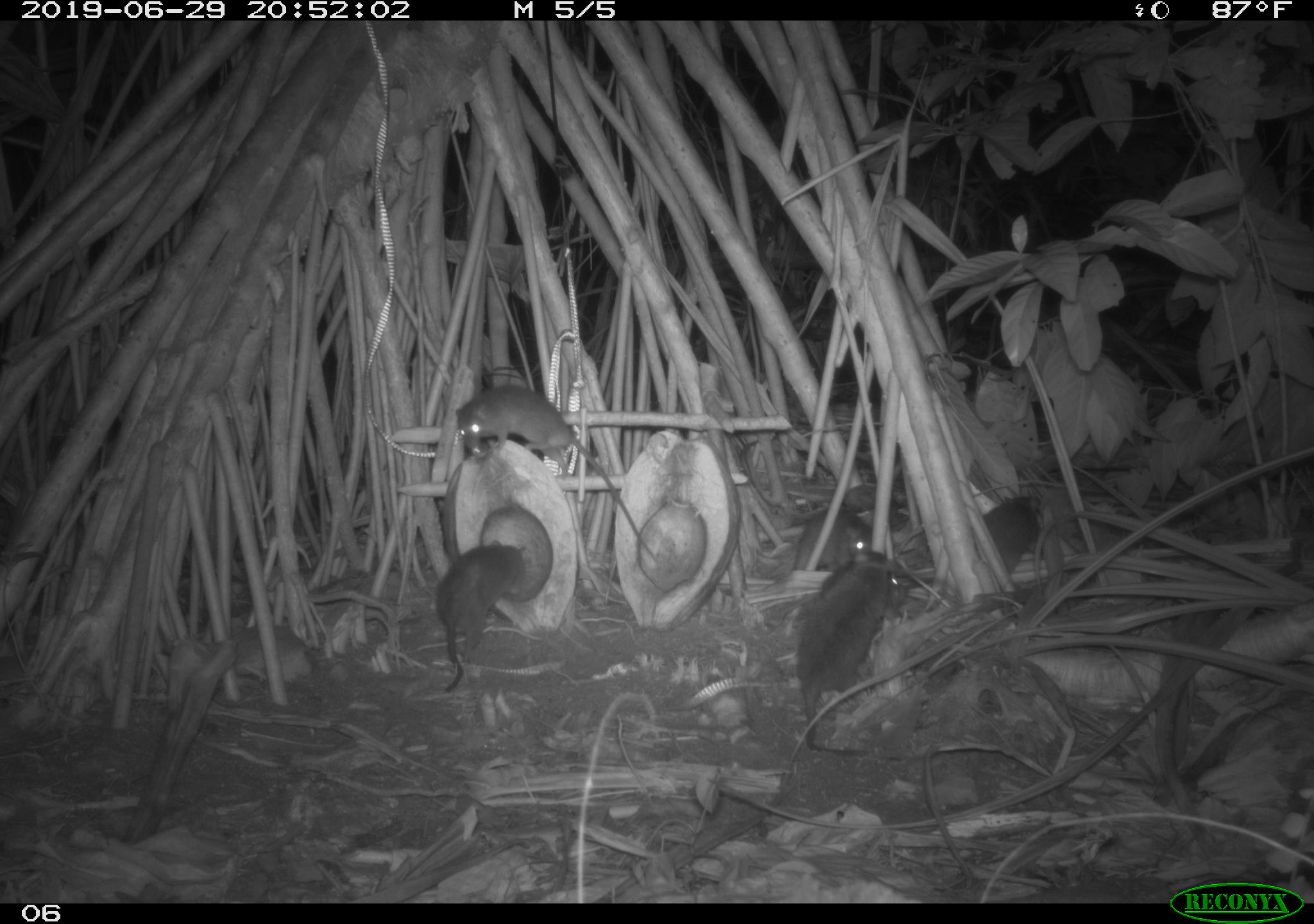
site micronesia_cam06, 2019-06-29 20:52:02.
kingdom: Animalia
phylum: Chordata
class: Mammalia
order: Rodentia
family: Muridae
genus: Rattus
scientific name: Rattus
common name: rat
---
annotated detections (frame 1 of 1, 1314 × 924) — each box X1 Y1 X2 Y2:
rat: 447 379 664 572; 791 555 914 771; 429 538 536 697; 788 505 886 584; 979 491 1053 575